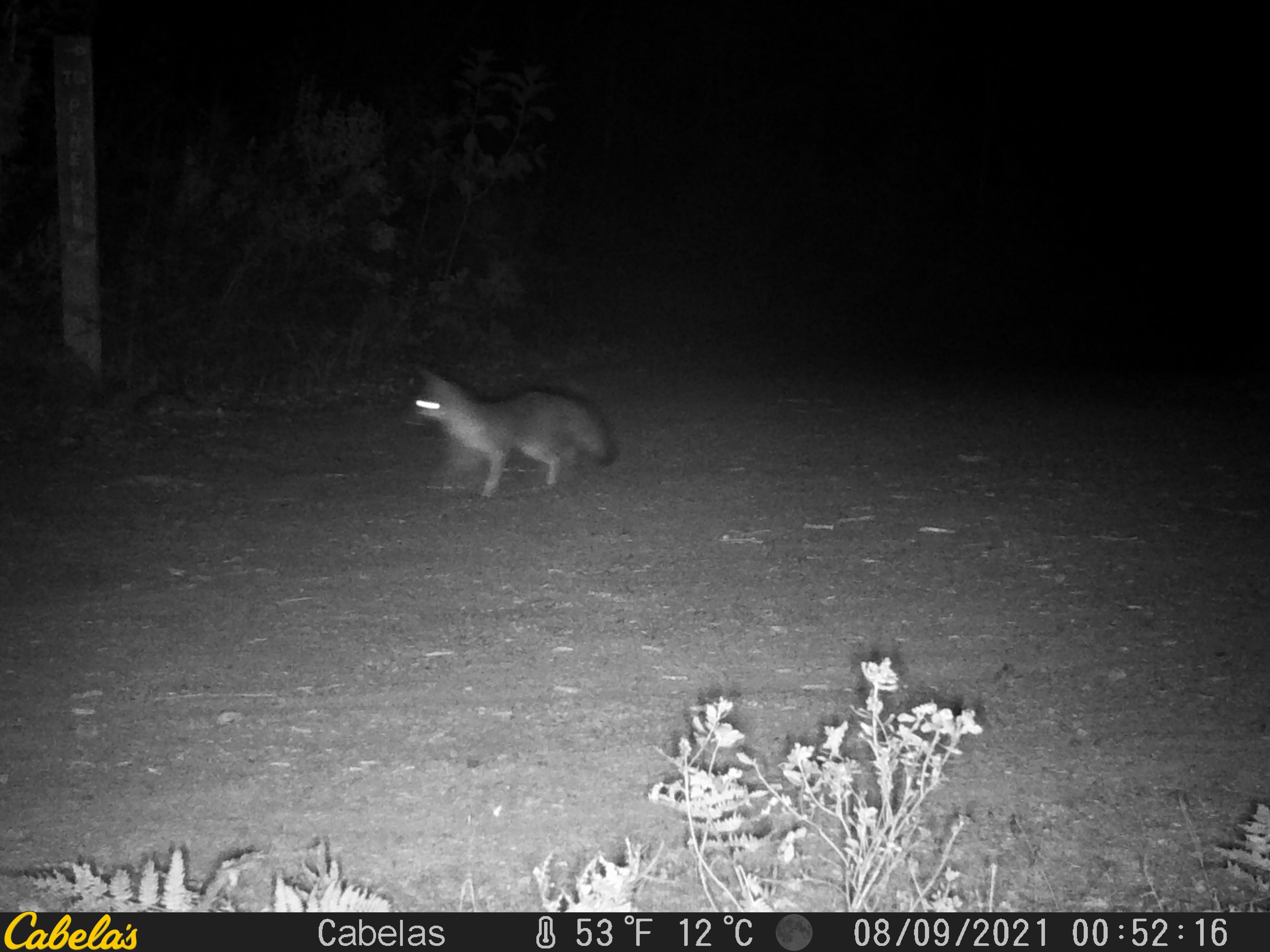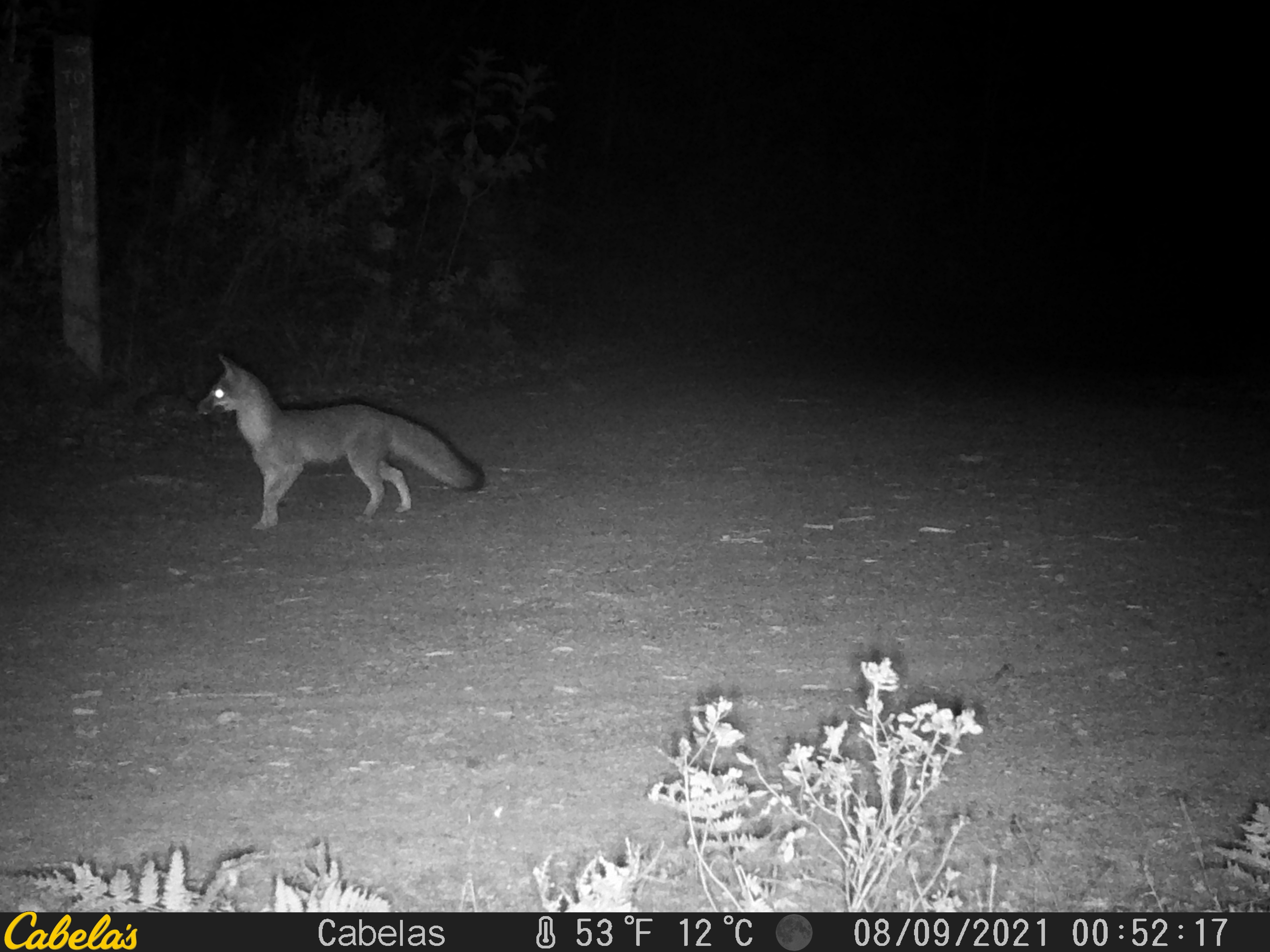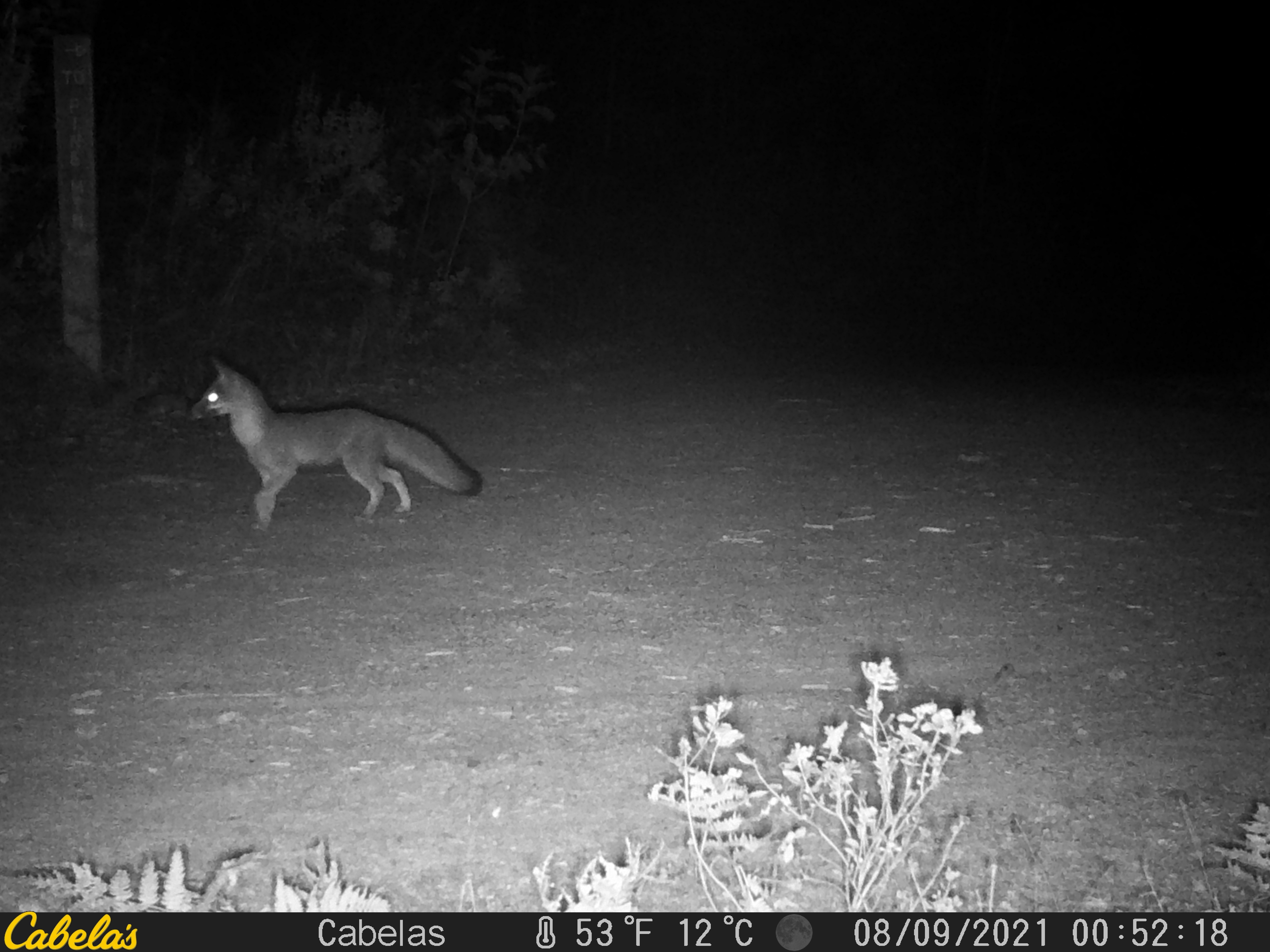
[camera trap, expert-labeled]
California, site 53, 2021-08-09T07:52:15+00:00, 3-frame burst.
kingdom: Animalia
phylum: Chordata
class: Mammalia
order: Carnivora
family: Canidae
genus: Urocyon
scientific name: Urocyon cinereoargenteus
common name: gray fox